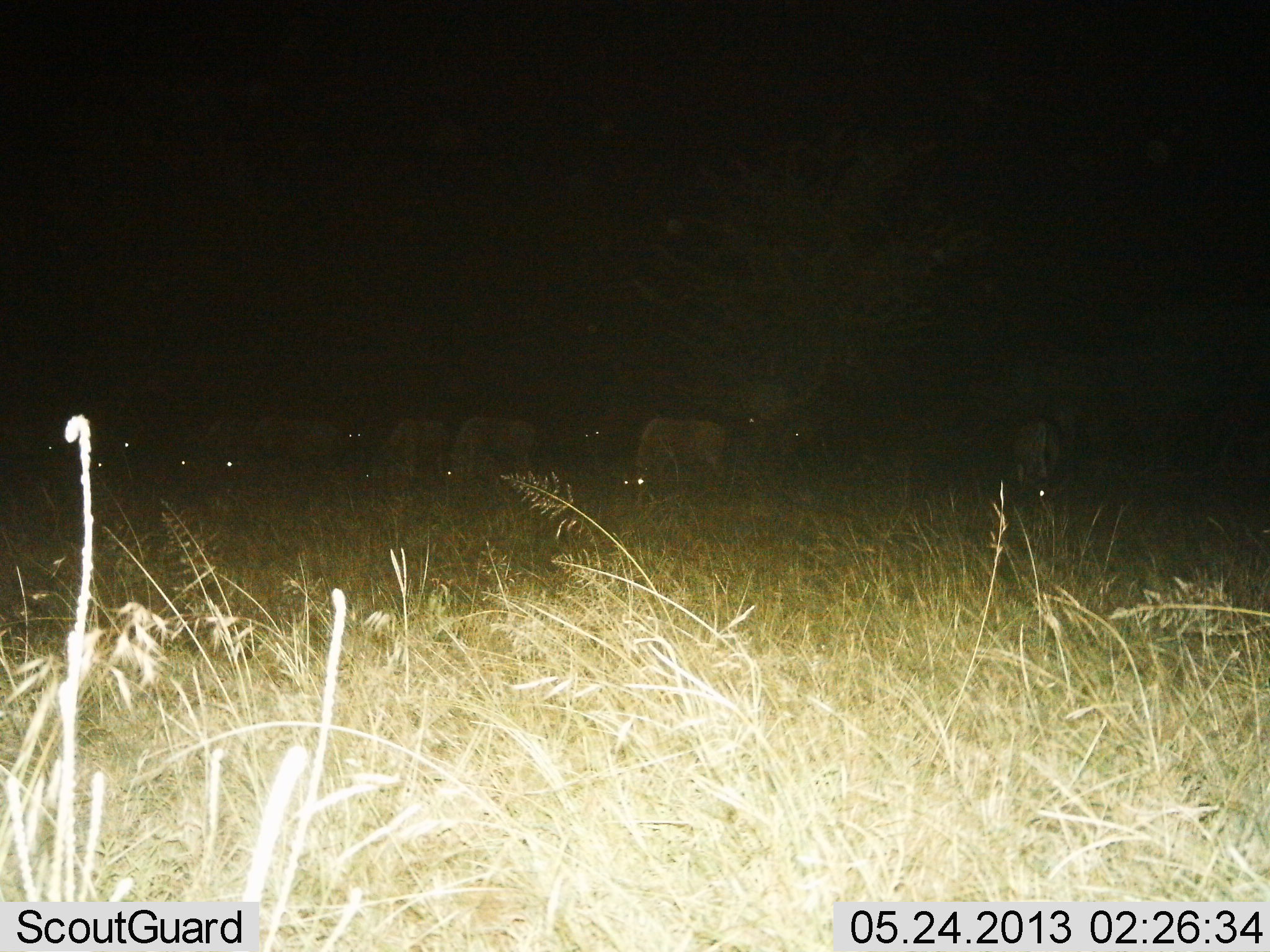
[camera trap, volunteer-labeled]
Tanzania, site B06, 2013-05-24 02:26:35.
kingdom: Animalia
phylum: Chordata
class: Mammalia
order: Artiodactyla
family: Bovidae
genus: Connochaetes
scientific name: Connochaetes taurinus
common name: blue wildebeest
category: wildebeest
Wildebeest (blue wildebeest) (Connochaetes taurinus), count 11-50. Behavior (volunteer vote fractions): standing 50%, resting 10%, moving 20%, interacting 0%. Young present (vote fraction): 0%. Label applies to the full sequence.